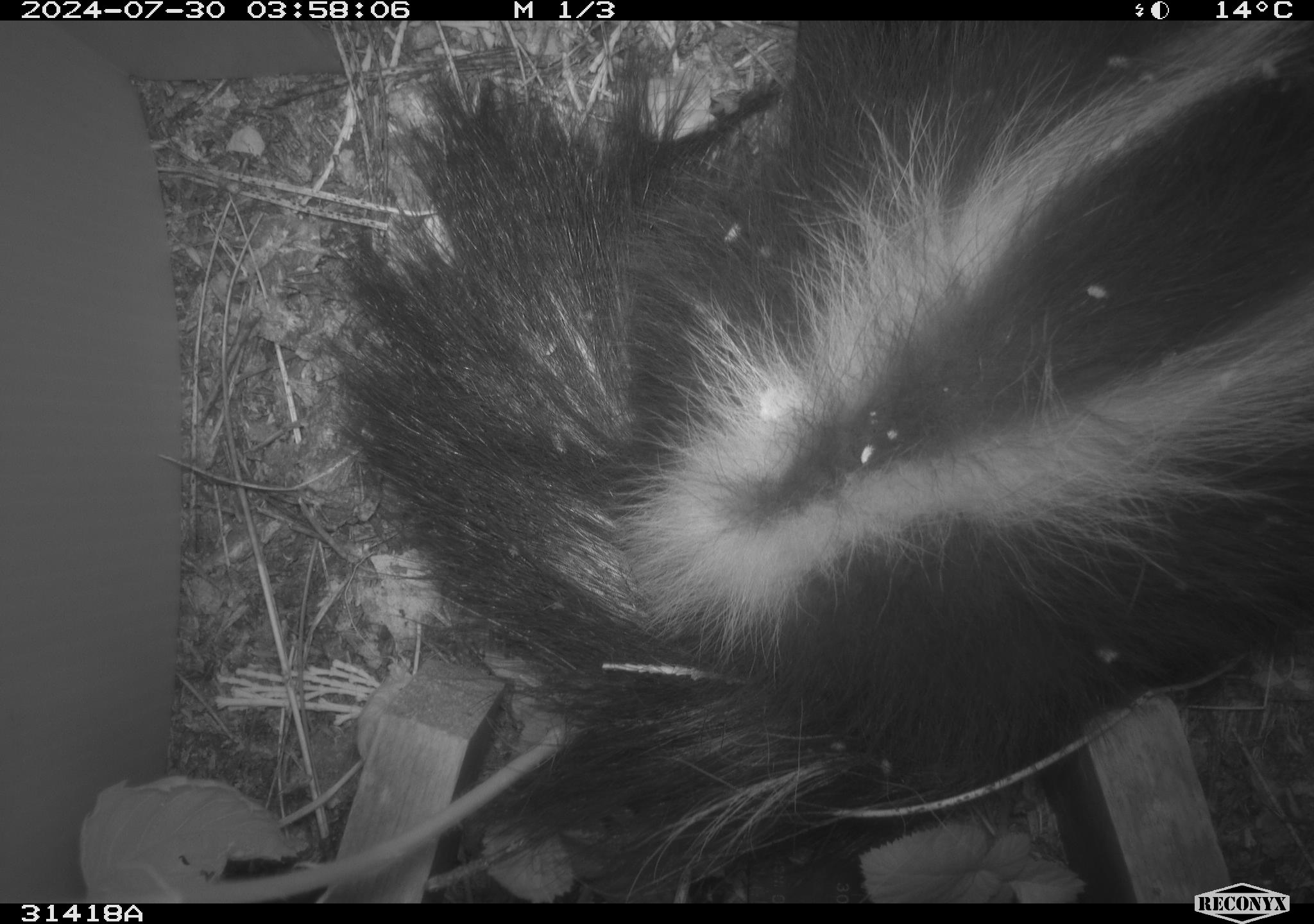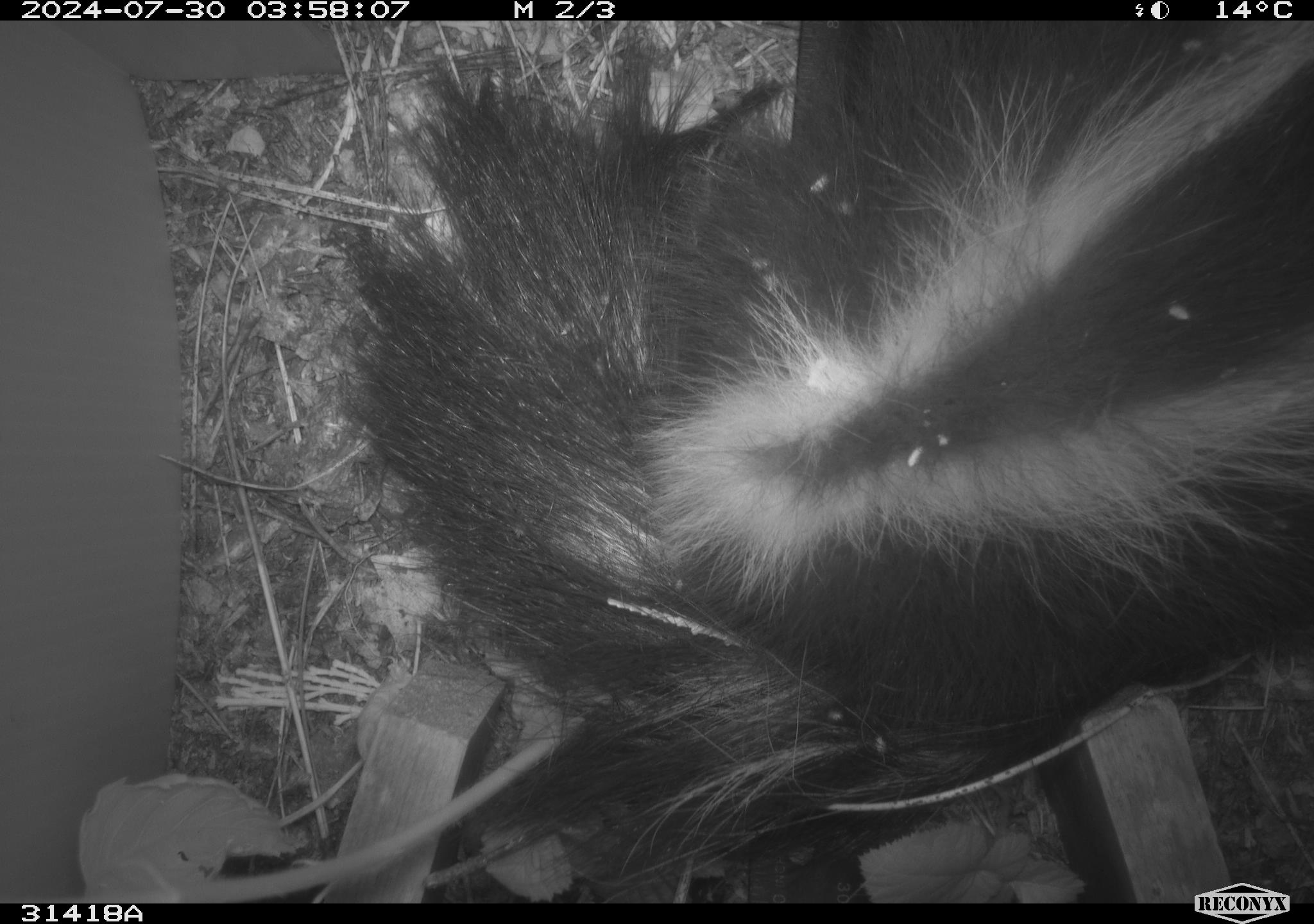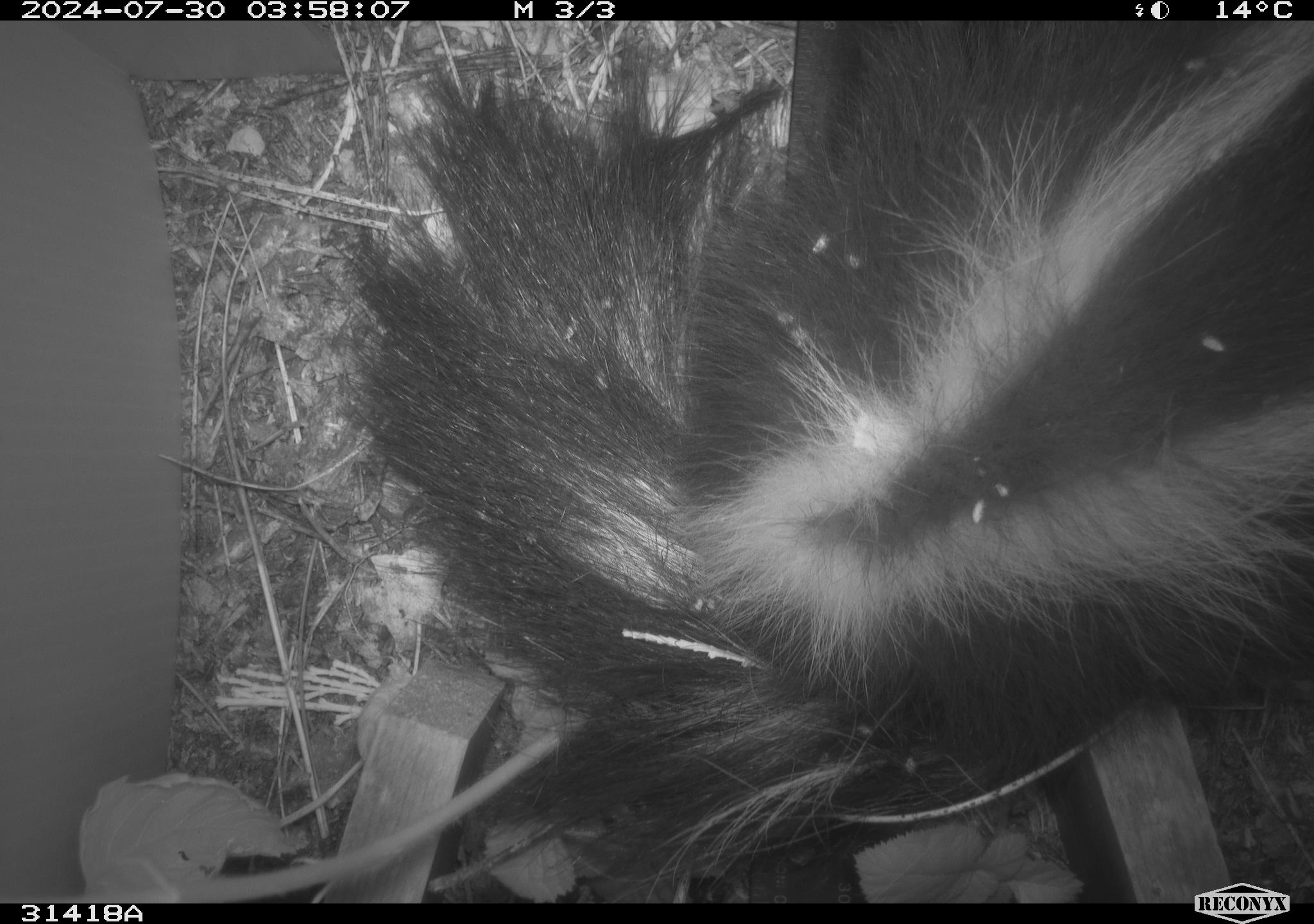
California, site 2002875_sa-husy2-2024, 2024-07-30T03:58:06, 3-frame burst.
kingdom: Animalia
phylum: Chordata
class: Mammalia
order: Carnivora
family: Mephitidae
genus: Mephitis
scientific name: Mephitis mephitis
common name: striped skunk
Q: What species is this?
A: Striped skunk (Mephitis mephitis).